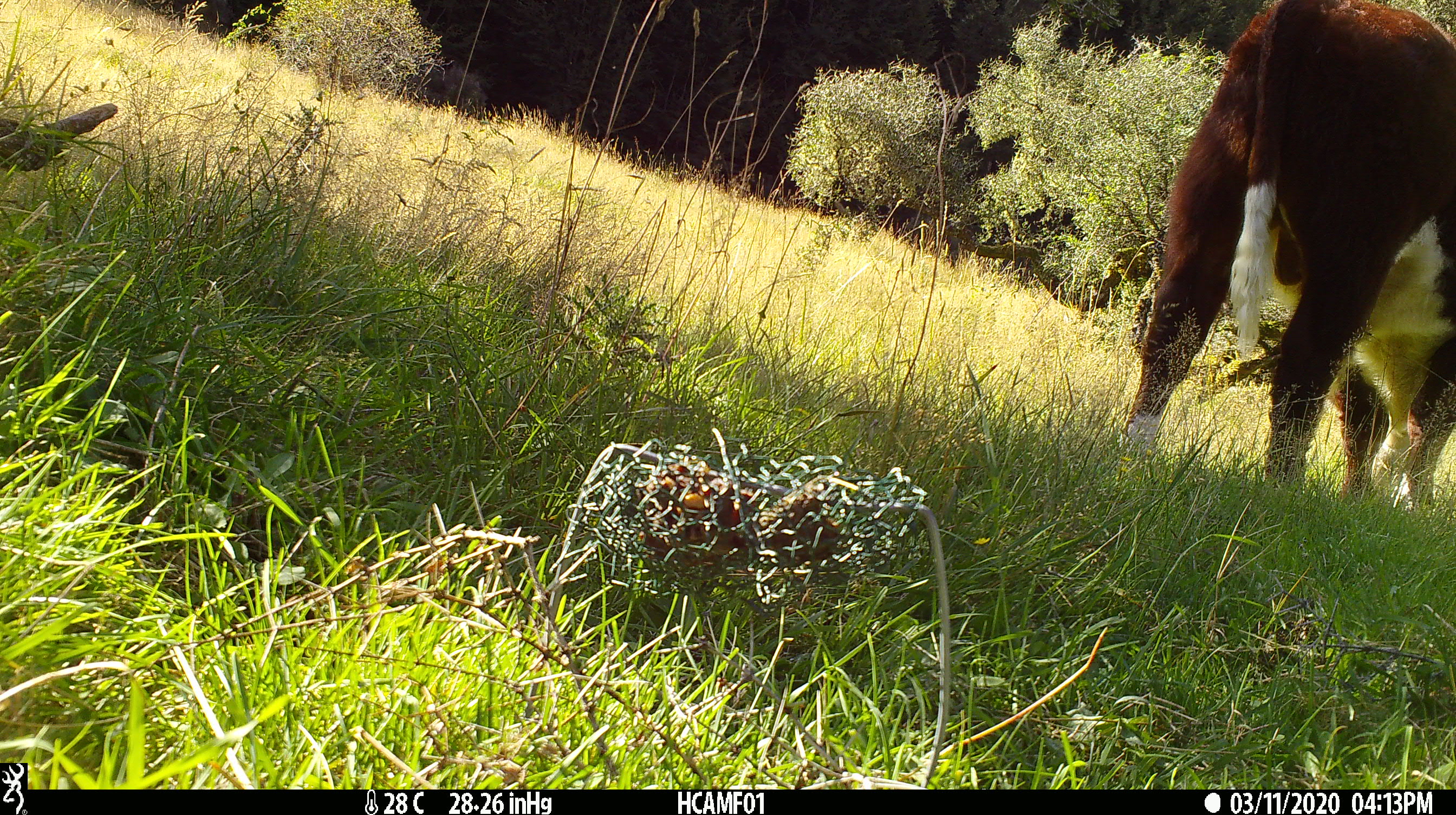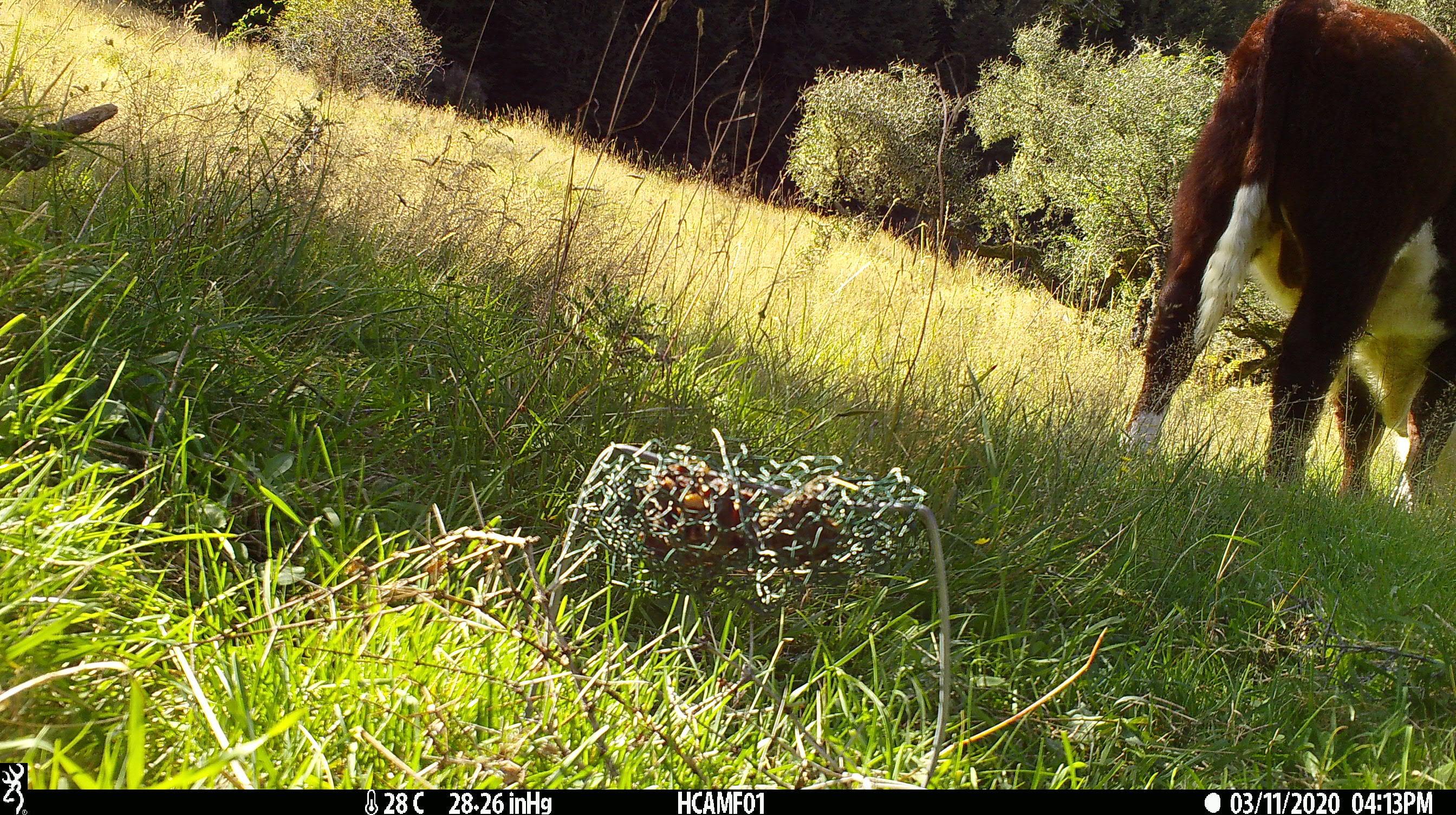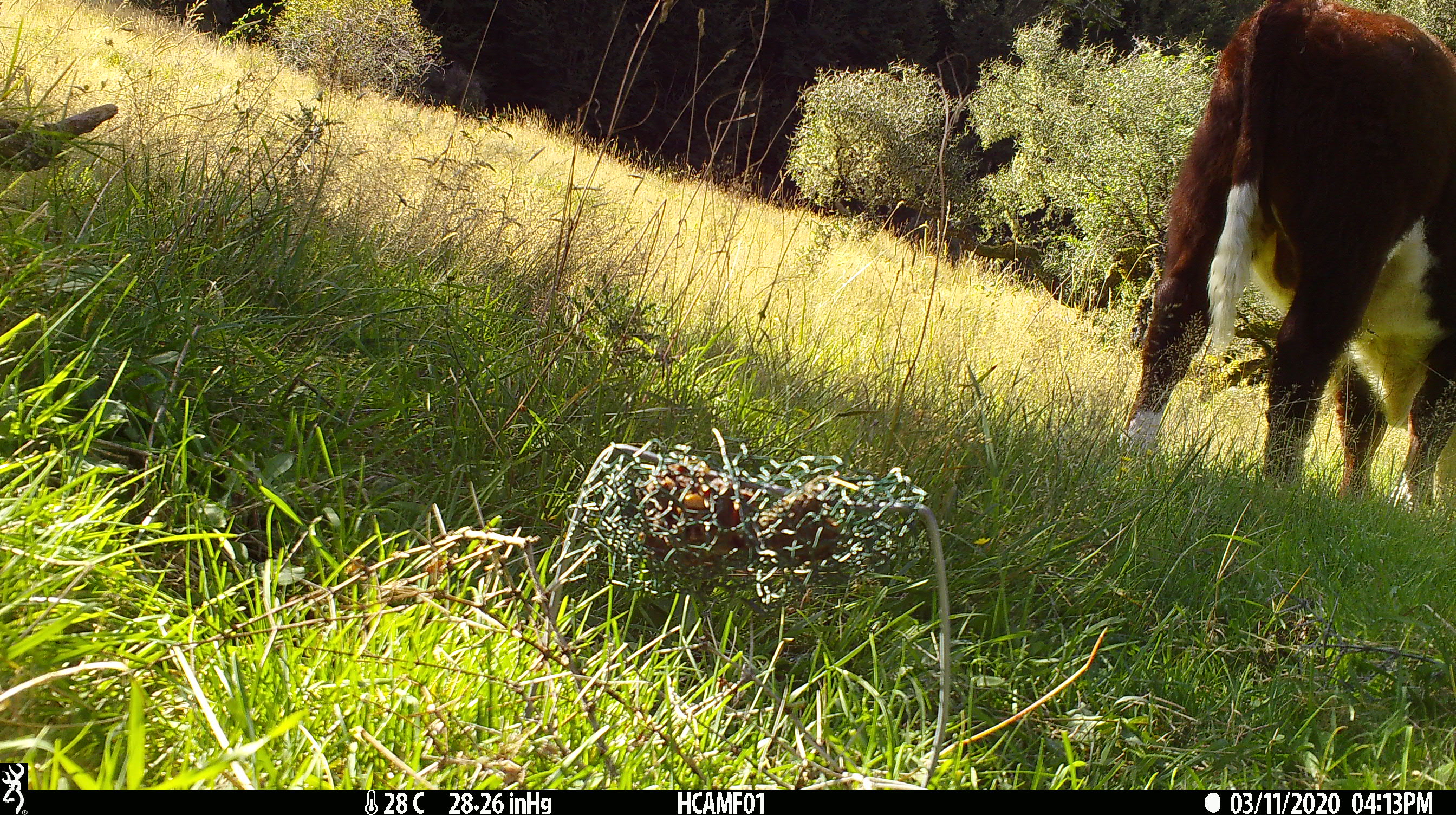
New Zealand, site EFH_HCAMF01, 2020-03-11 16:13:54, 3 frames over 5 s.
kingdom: Animalia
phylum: Chordata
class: Mammalia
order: Artiodactyla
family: Bovidae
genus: Bos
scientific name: Bos taurus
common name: domestic cow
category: cow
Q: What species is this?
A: Cow (domestic cow) (Bos taurus).